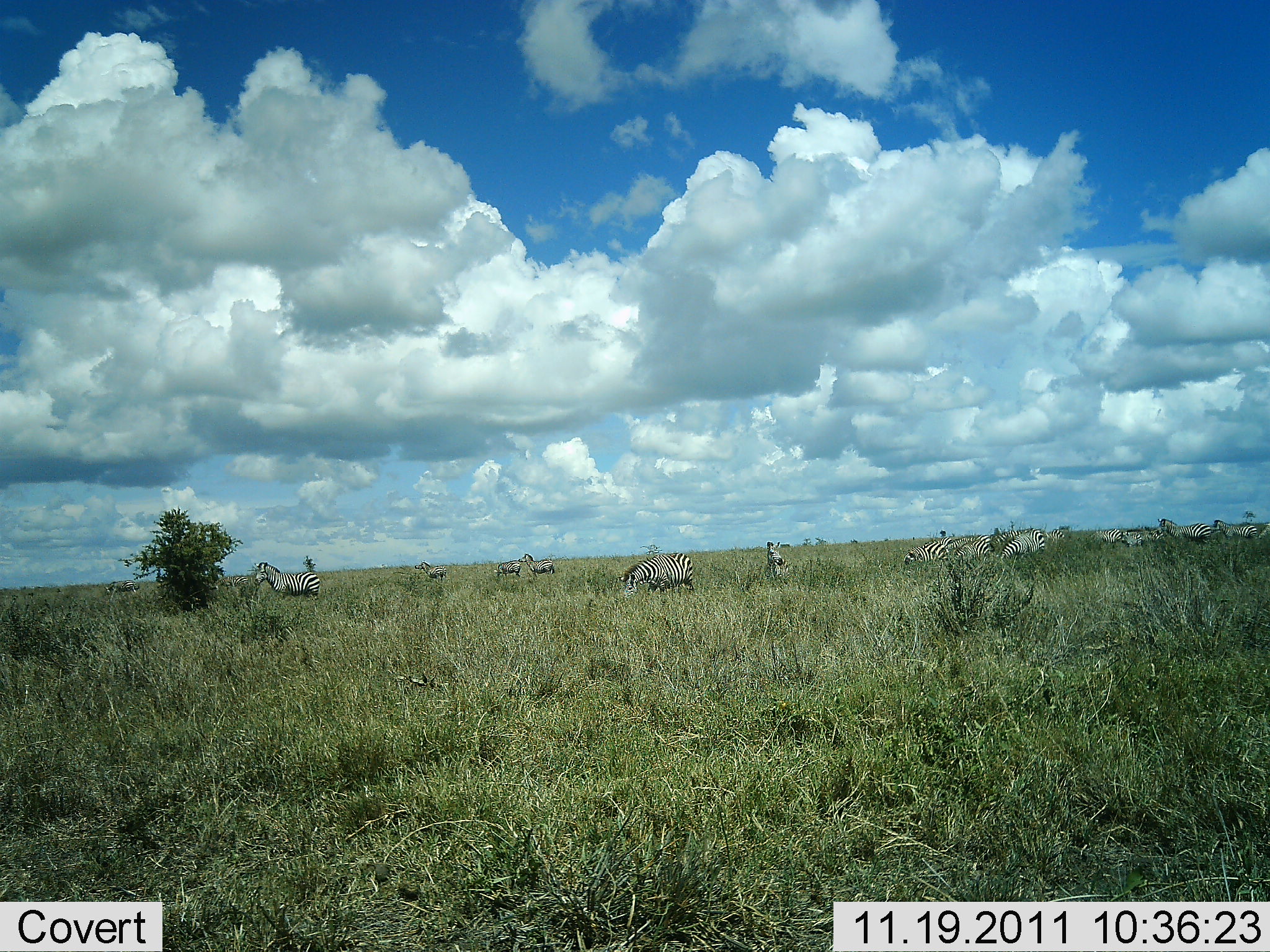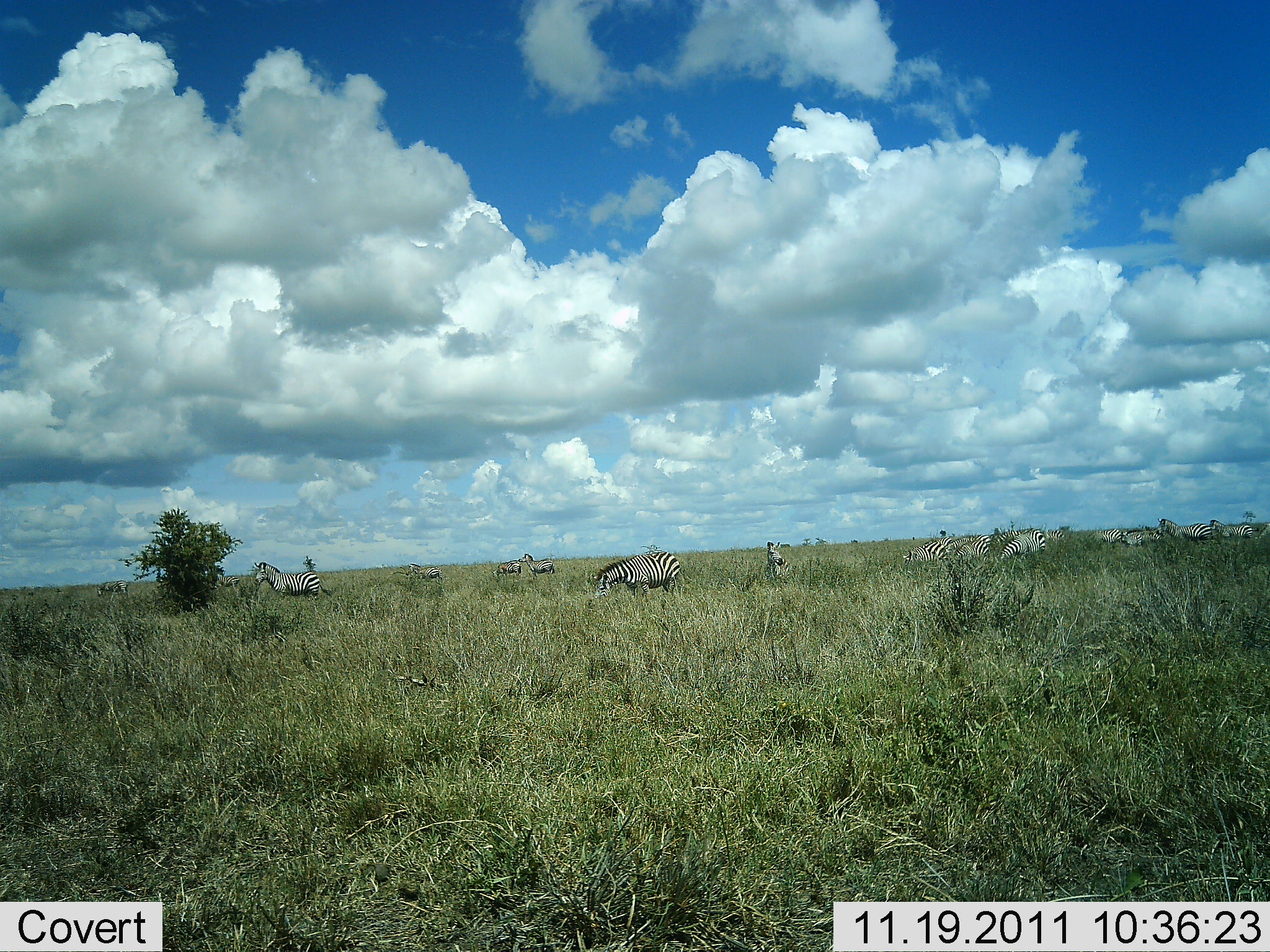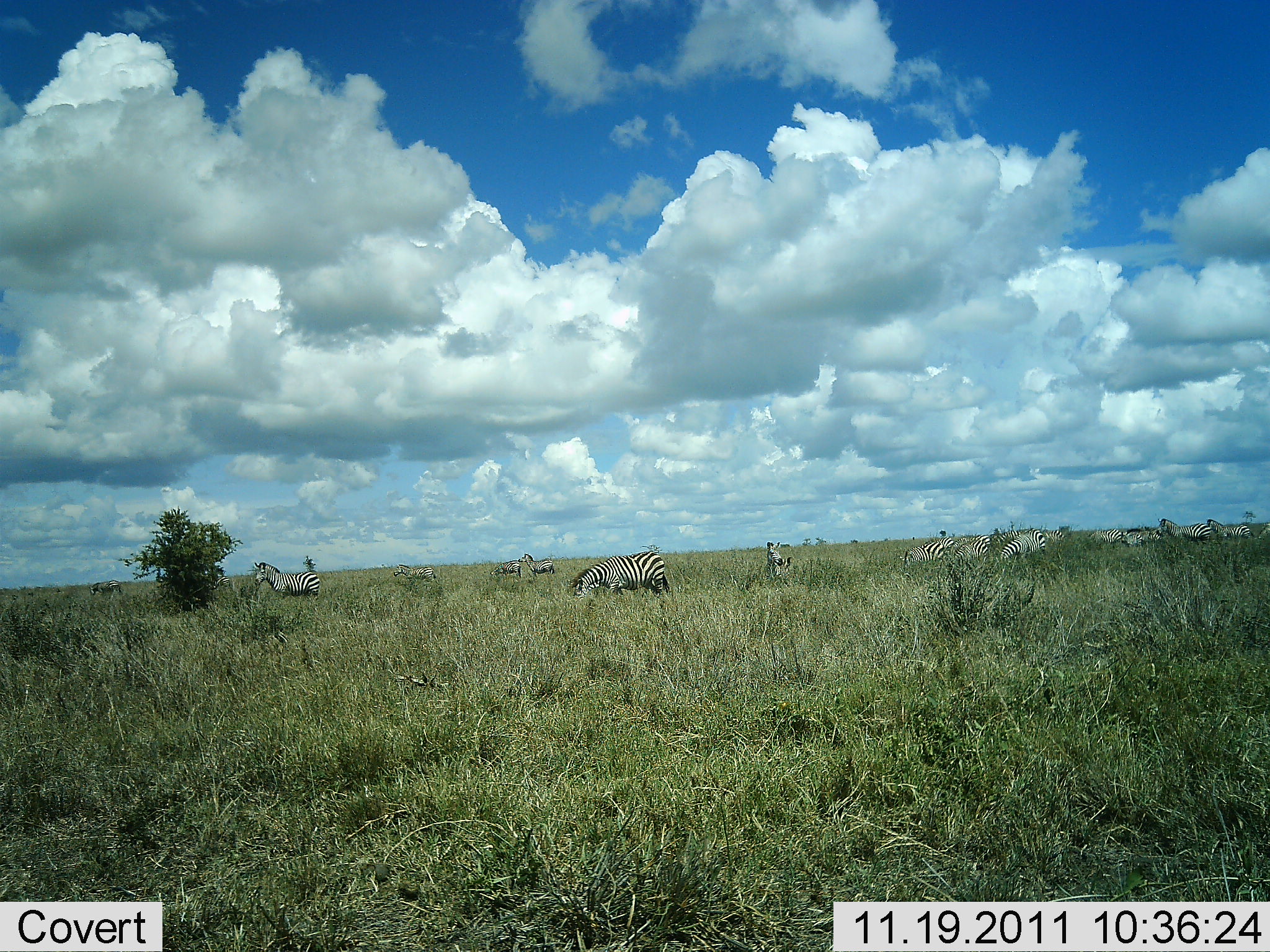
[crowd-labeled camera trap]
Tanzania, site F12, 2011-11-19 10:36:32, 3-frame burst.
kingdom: Animalia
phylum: Chordata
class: Mammalia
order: Perissodactyla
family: Equidae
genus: Equus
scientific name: Equus quagga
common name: plains zebra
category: zebra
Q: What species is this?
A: Zebra (plains zebra) (Equus quagga).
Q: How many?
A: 11-50.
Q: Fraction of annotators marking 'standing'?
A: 47%.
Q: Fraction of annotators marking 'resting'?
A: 0%.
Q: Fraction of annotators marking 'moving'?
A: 59%.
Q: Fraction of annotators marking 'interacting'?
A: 0%.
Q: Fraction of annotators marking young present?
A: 0%.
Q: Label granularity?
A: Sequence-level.